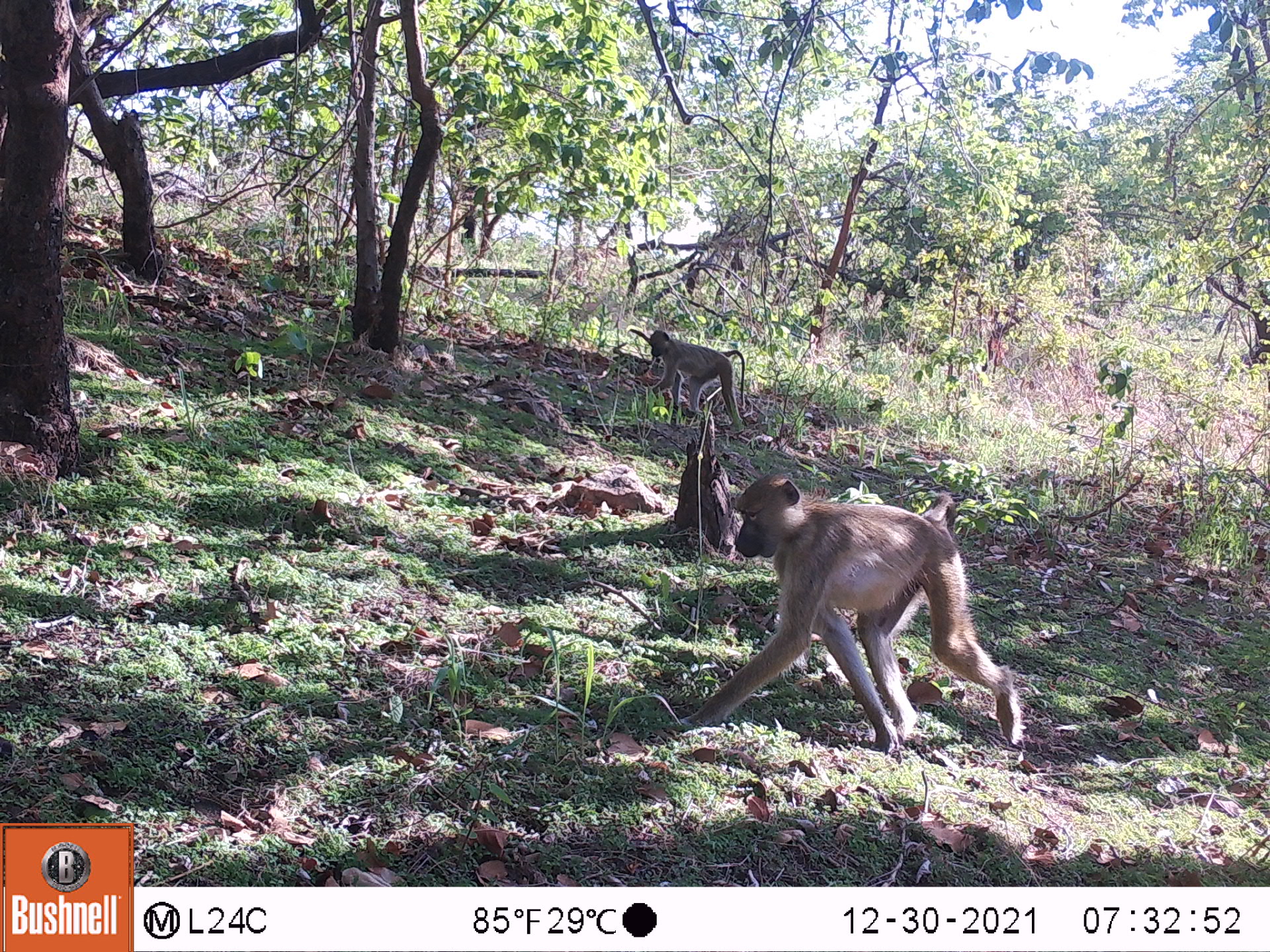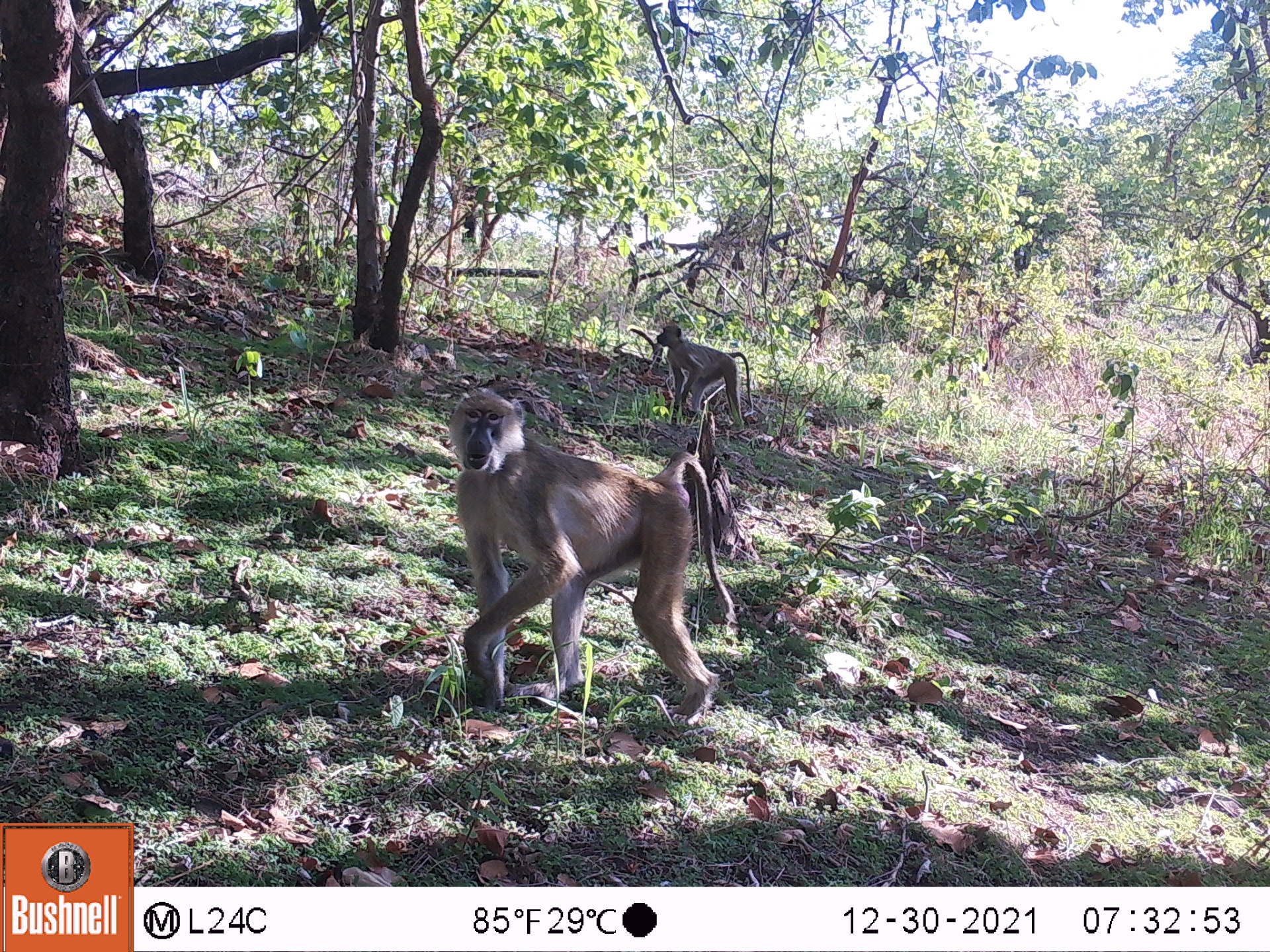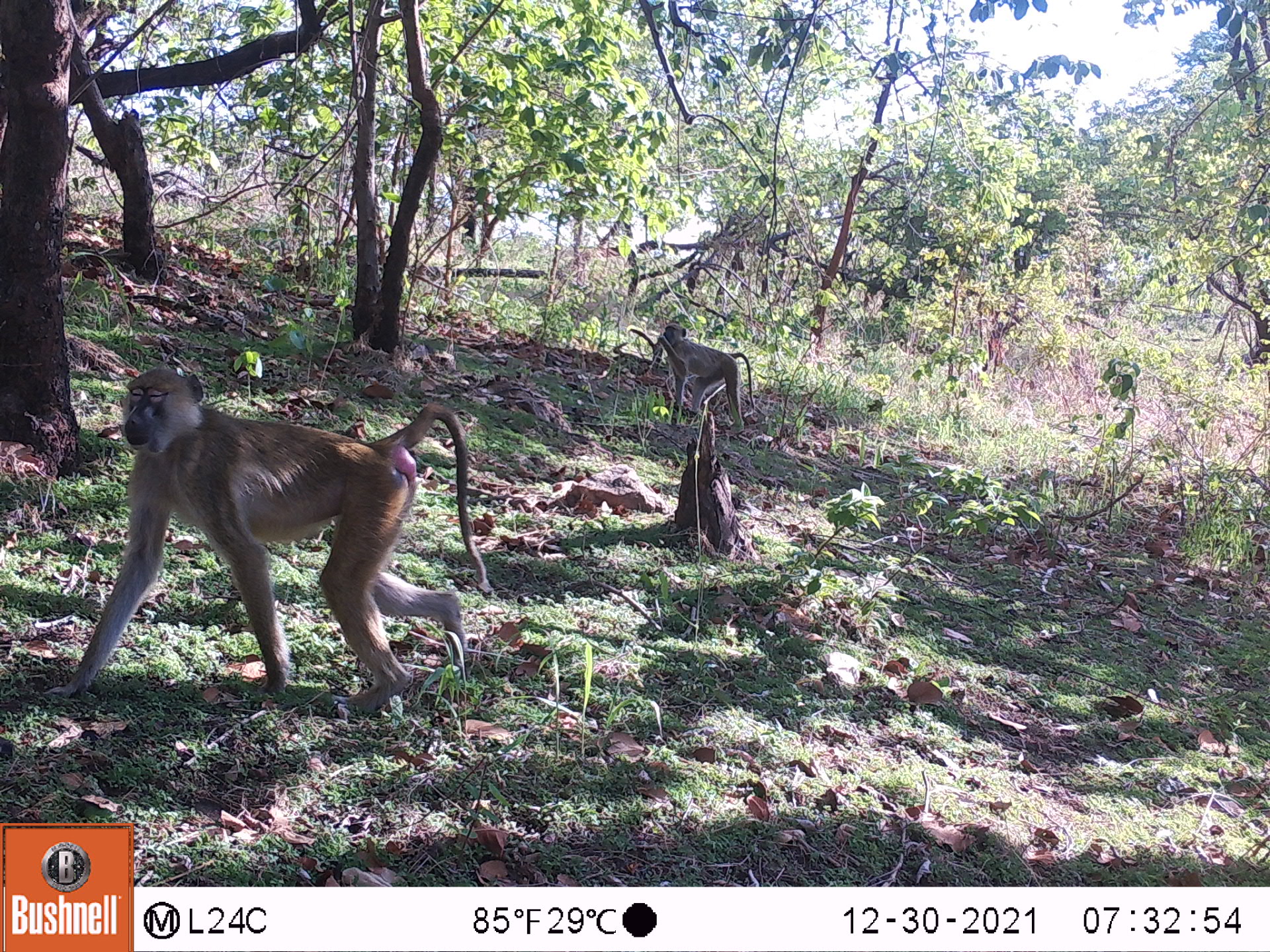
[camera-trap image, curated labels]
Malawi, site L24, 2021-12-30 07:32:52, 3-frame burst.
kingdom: Animalia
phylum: Chordata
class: Mammalia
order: Primates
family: Cercopithecidae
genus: Papio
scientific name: Papio cynocephalus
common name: yellow baboon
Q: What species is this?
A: Yellow baboon (Papio cynocephalus).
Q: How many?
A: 2.